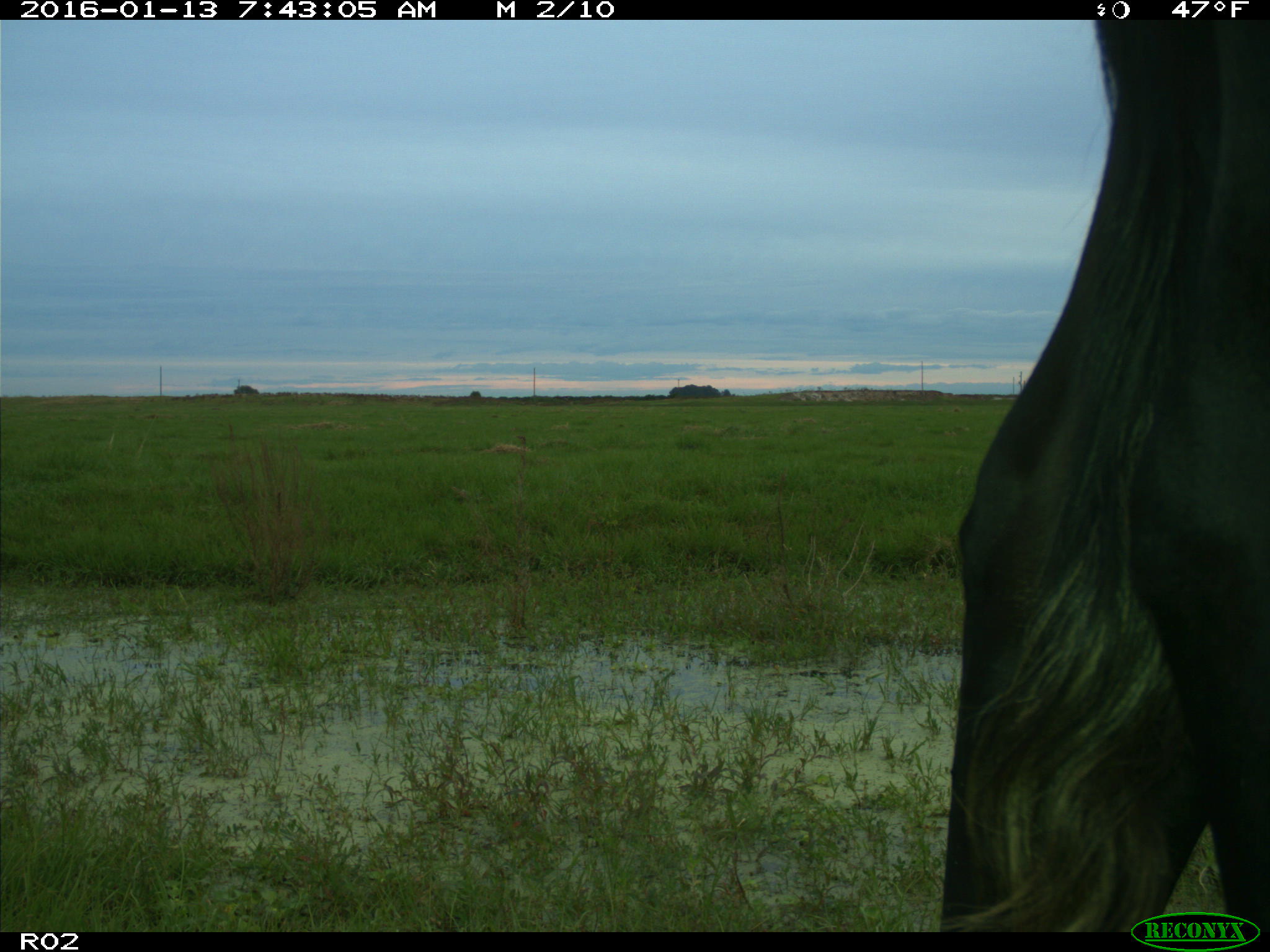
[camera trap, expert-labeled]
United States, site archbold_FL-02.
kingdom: Animalia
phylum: Chordata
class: Mammalia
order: Artiodactyla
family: Bovidae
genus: Bos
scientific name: Bos taurus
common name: domestic cow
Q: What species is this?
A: Bos taurus (domestic cow).